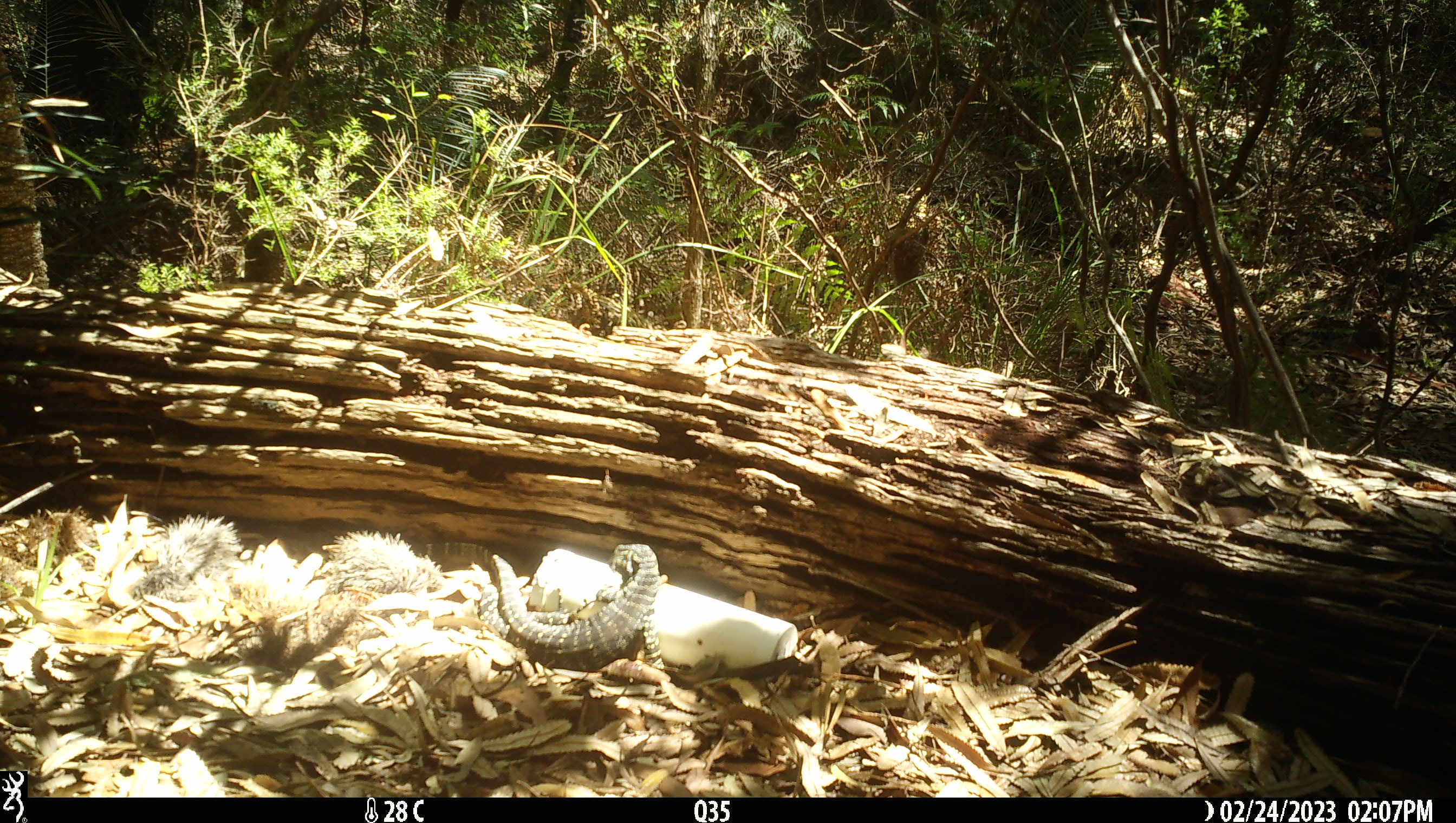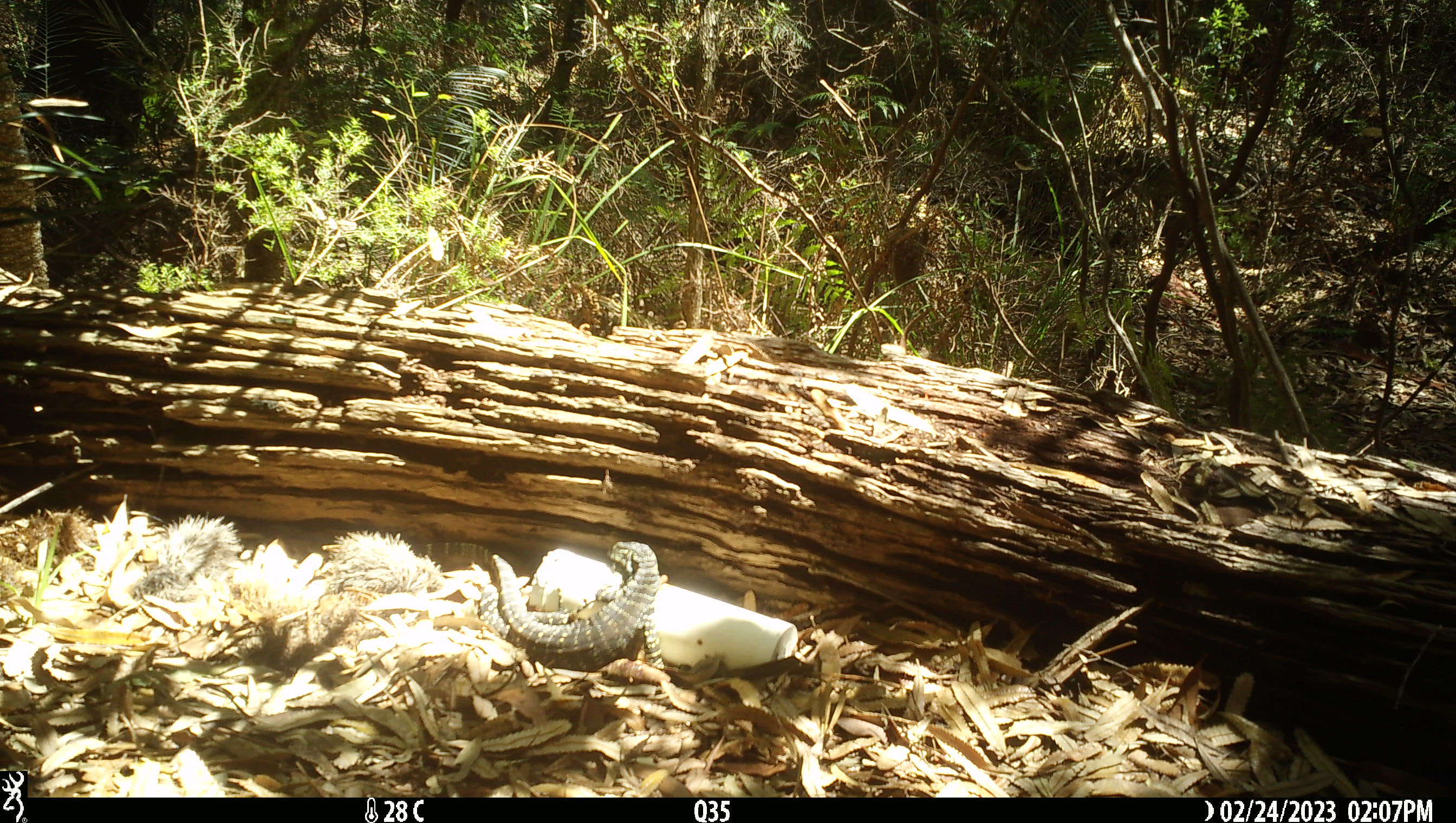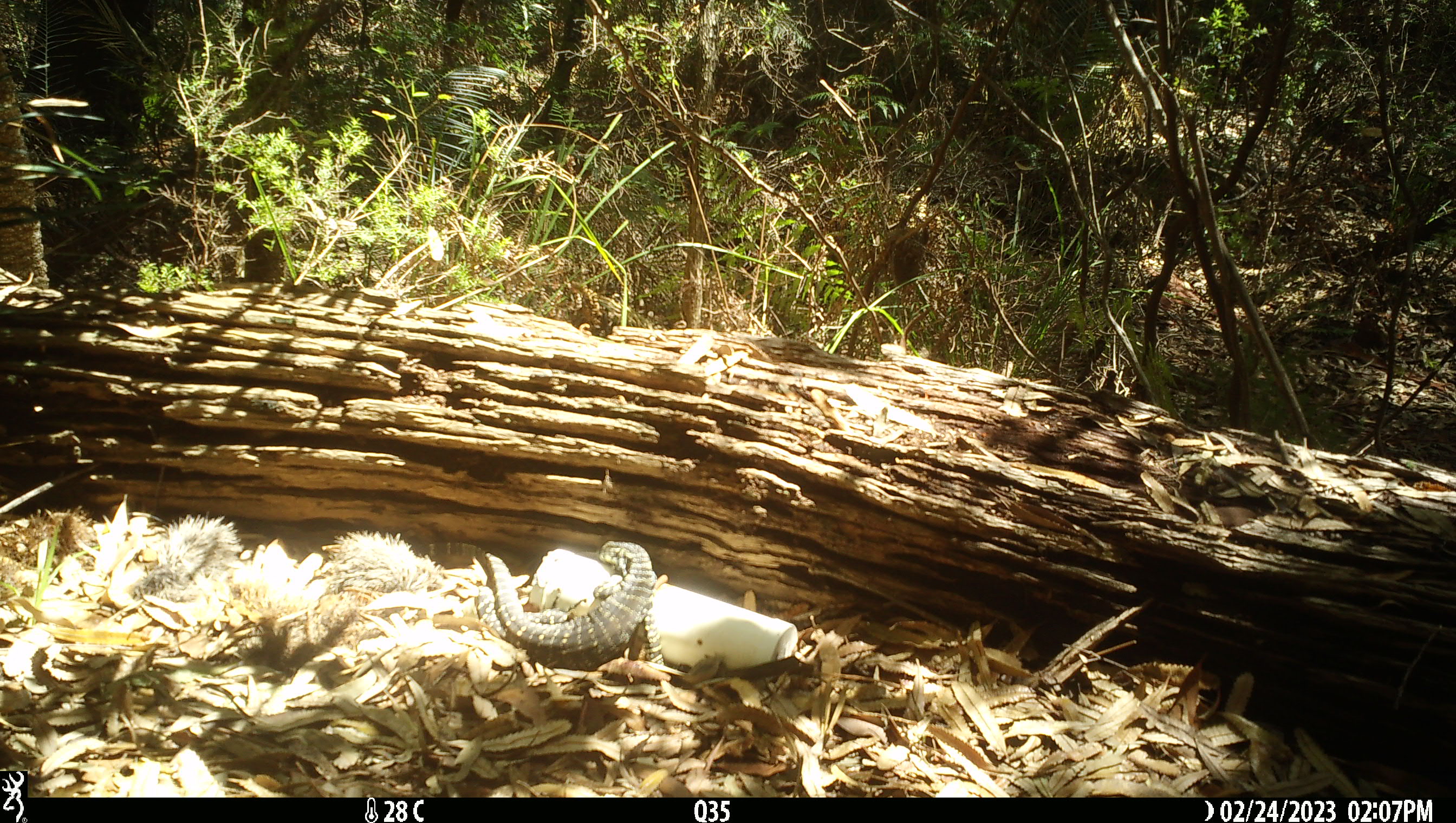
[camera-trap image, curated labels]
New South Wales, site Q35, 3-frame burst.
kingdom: Animalia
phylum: Chordata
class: Reptilia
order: Squamata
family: Varanidae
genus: Varanus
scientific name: Varanus varius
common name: lace monitor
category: goanna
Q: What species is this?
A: Goanna (lace monitor) (Varanus varius).